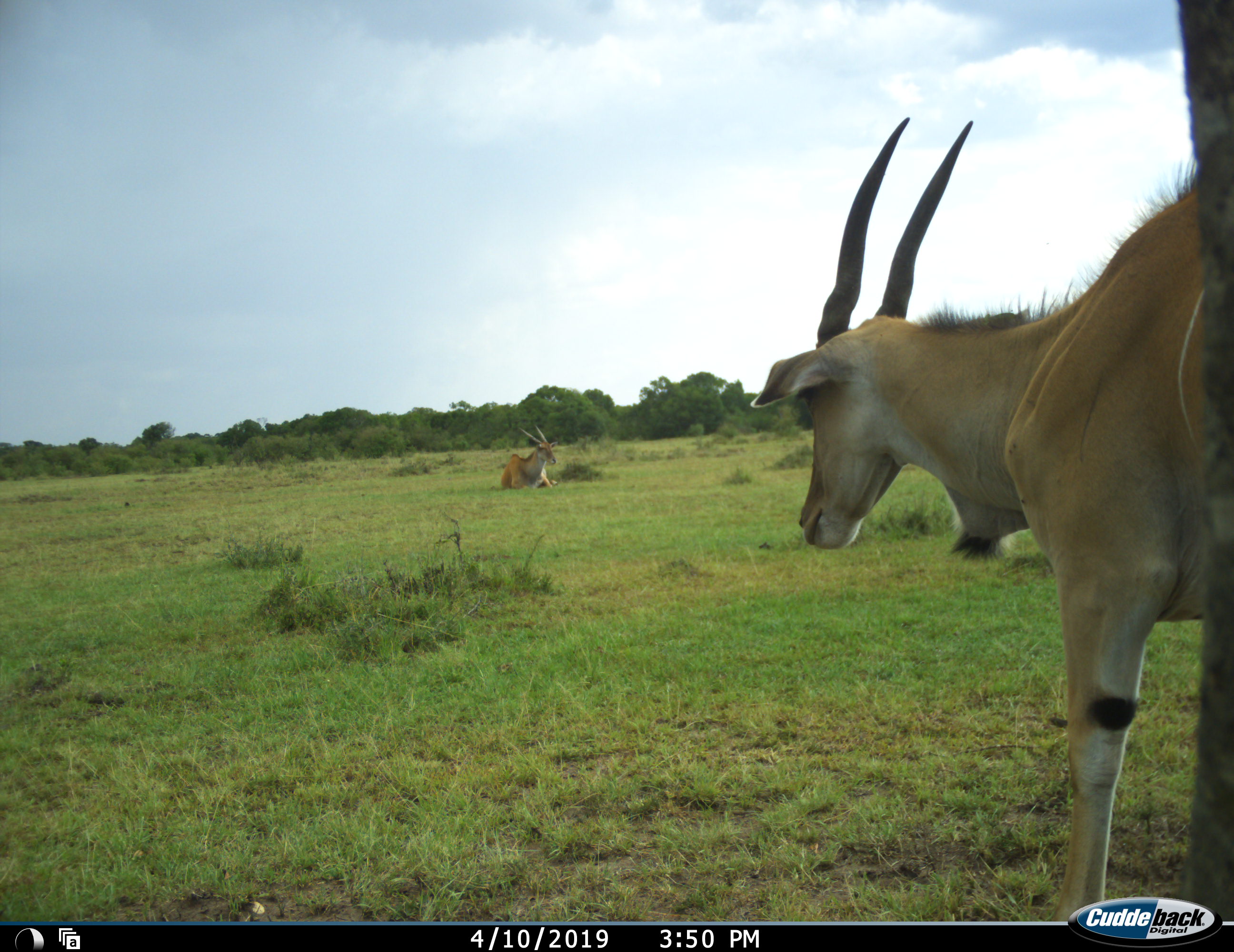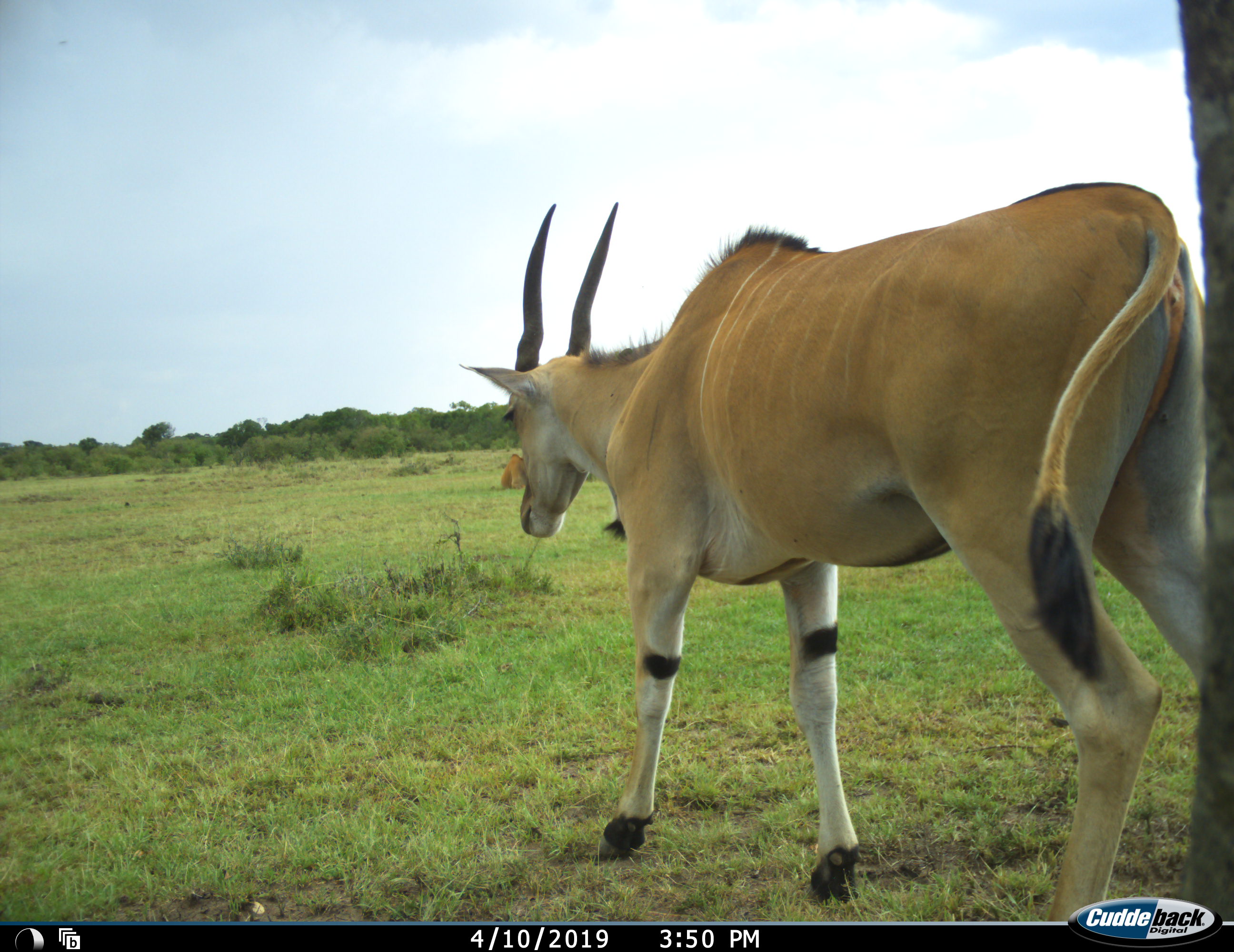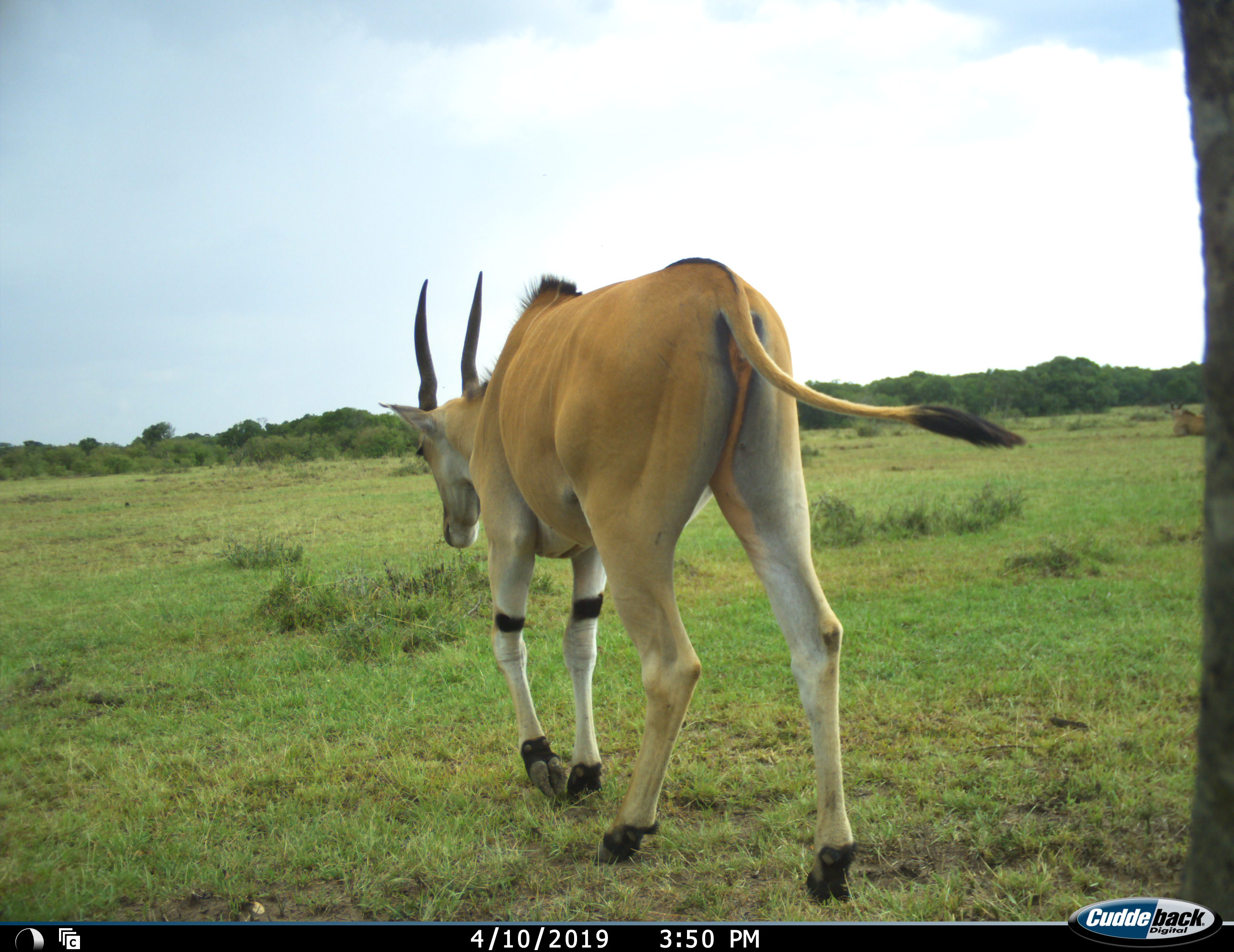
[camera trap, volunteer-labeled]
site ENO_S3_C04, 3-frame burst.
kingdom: Animalia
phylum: Chordata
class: Mammalia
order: Artiodactyla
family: Bovidae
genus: Tragelaphus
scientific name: Tragelaphus oryx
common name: eland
Eland (Tragelaphus oryx), count 2. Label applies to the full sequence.